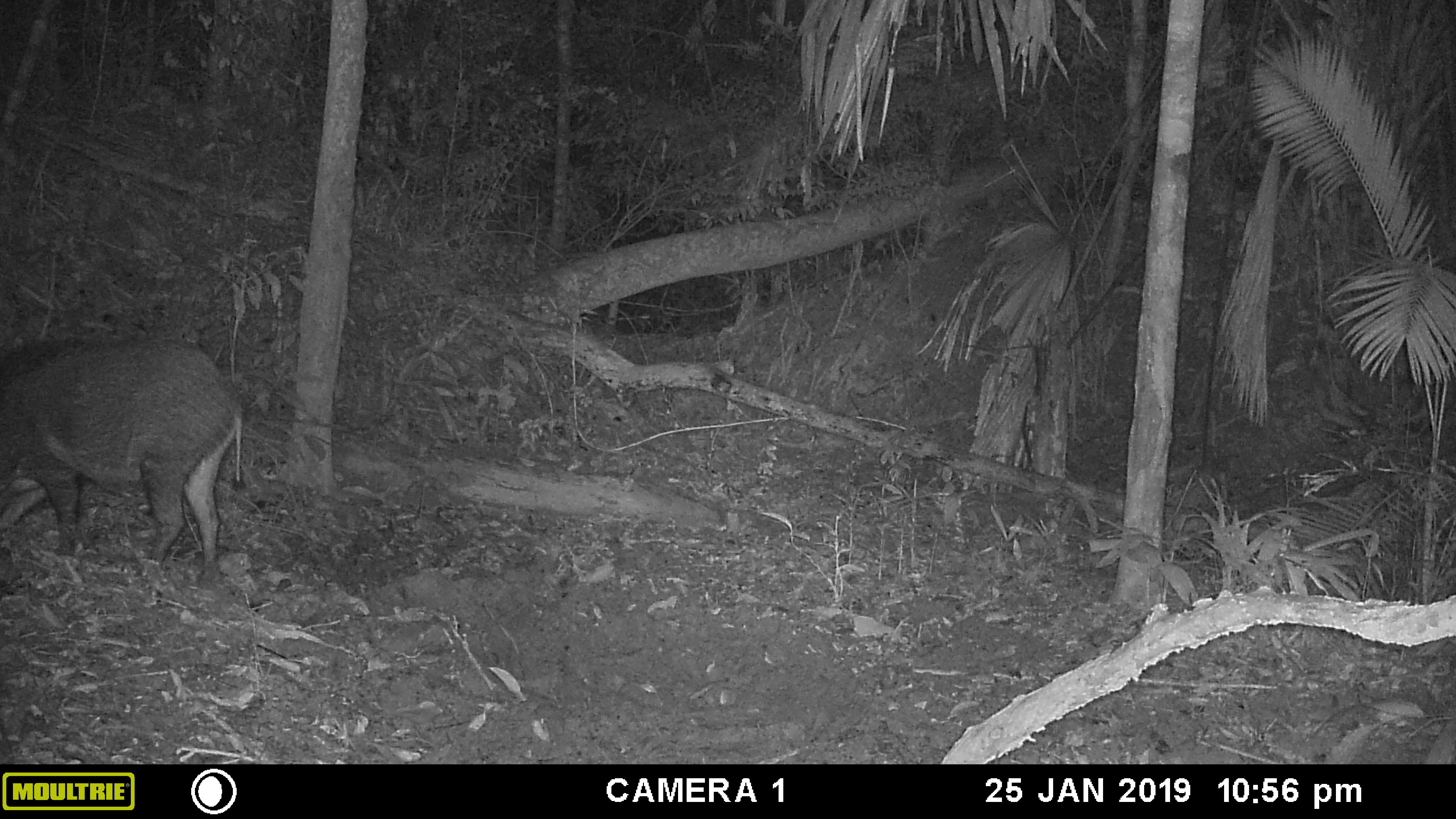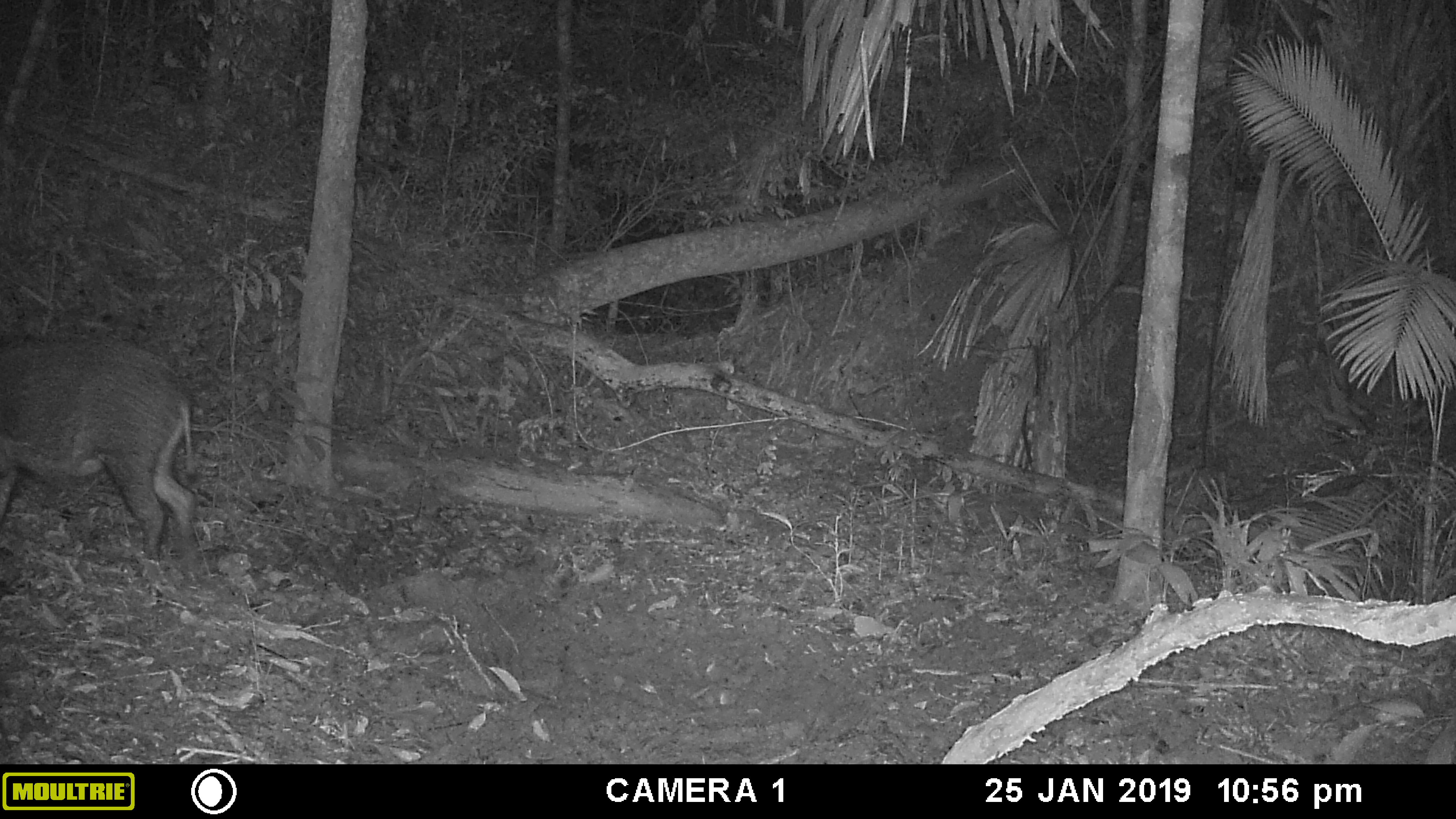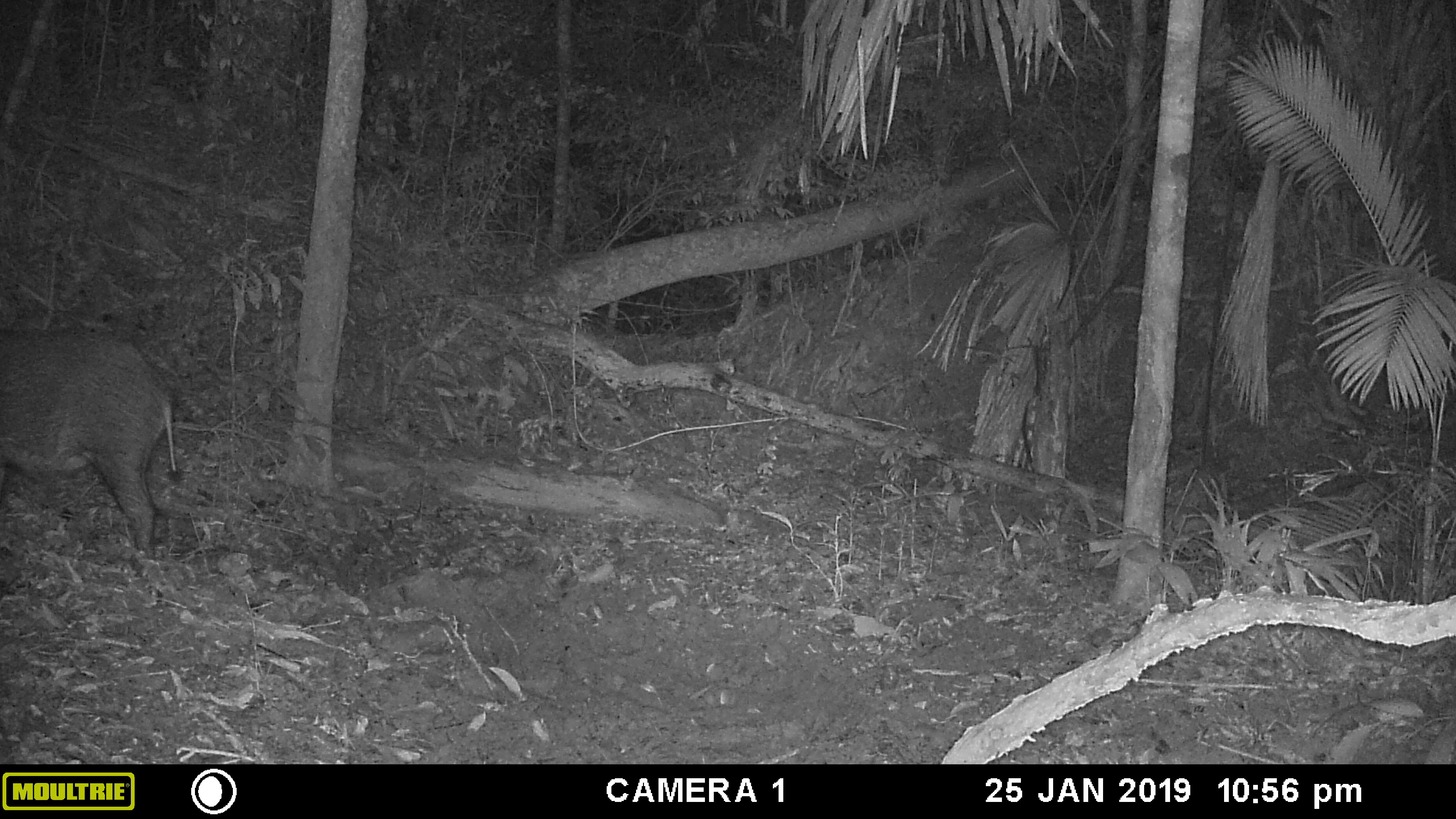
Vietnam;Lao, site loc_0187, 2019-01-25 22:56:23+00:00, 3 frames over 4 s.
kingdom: Animalia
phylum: Chordata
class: Mammalia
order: Artiodactyla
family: Suidae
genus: Sus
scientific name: Sus scrofa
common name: eurasian wild pig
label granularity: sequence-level